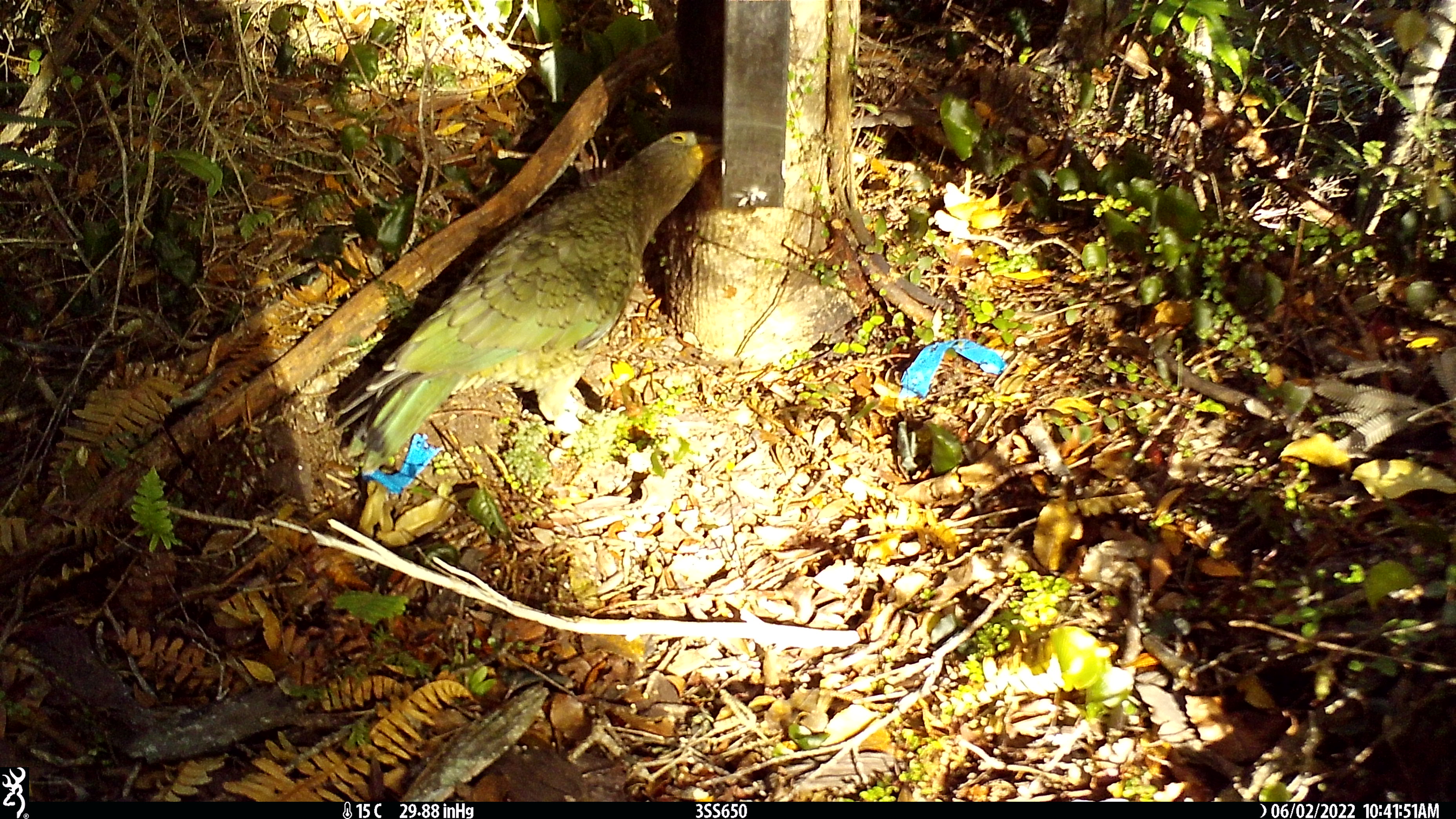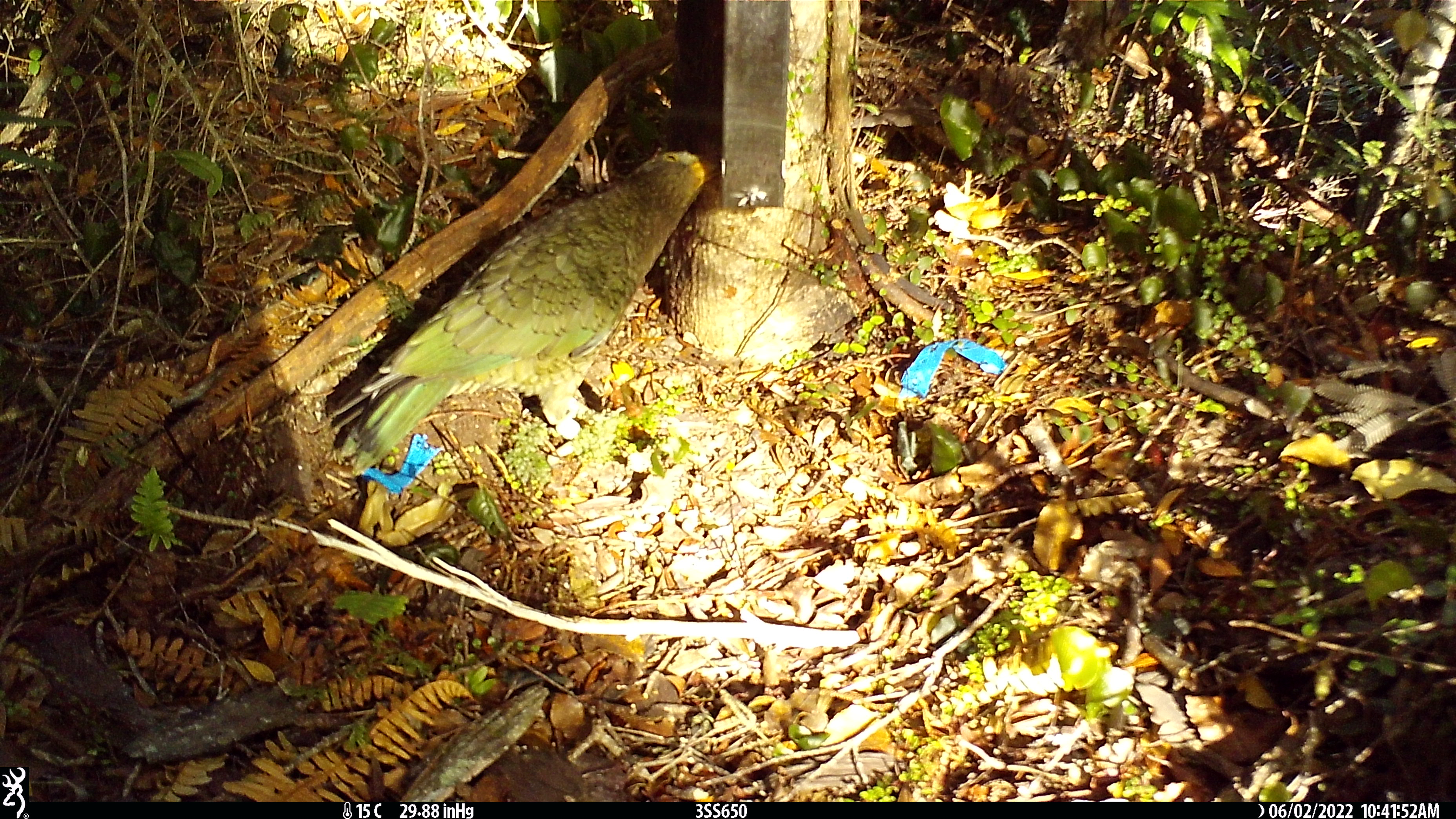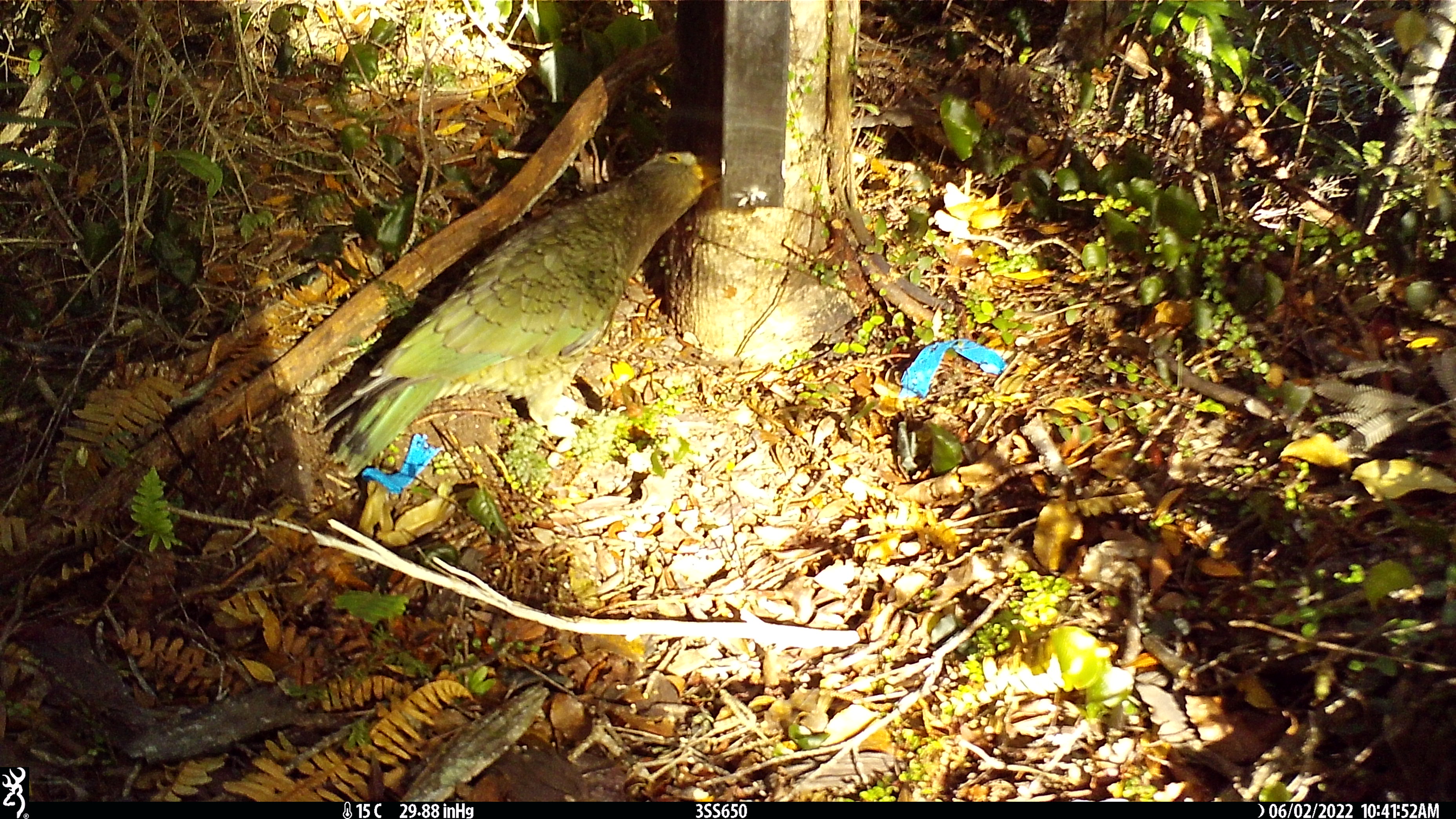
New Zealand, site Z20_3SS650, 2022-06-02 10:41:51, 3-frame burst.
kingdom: Animalia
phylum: Chordata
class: Aves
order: Psittaciformes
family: Strigopidae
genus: Nestor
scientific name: Nestor notabilis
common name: kea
Kea (Nestor notabilis).